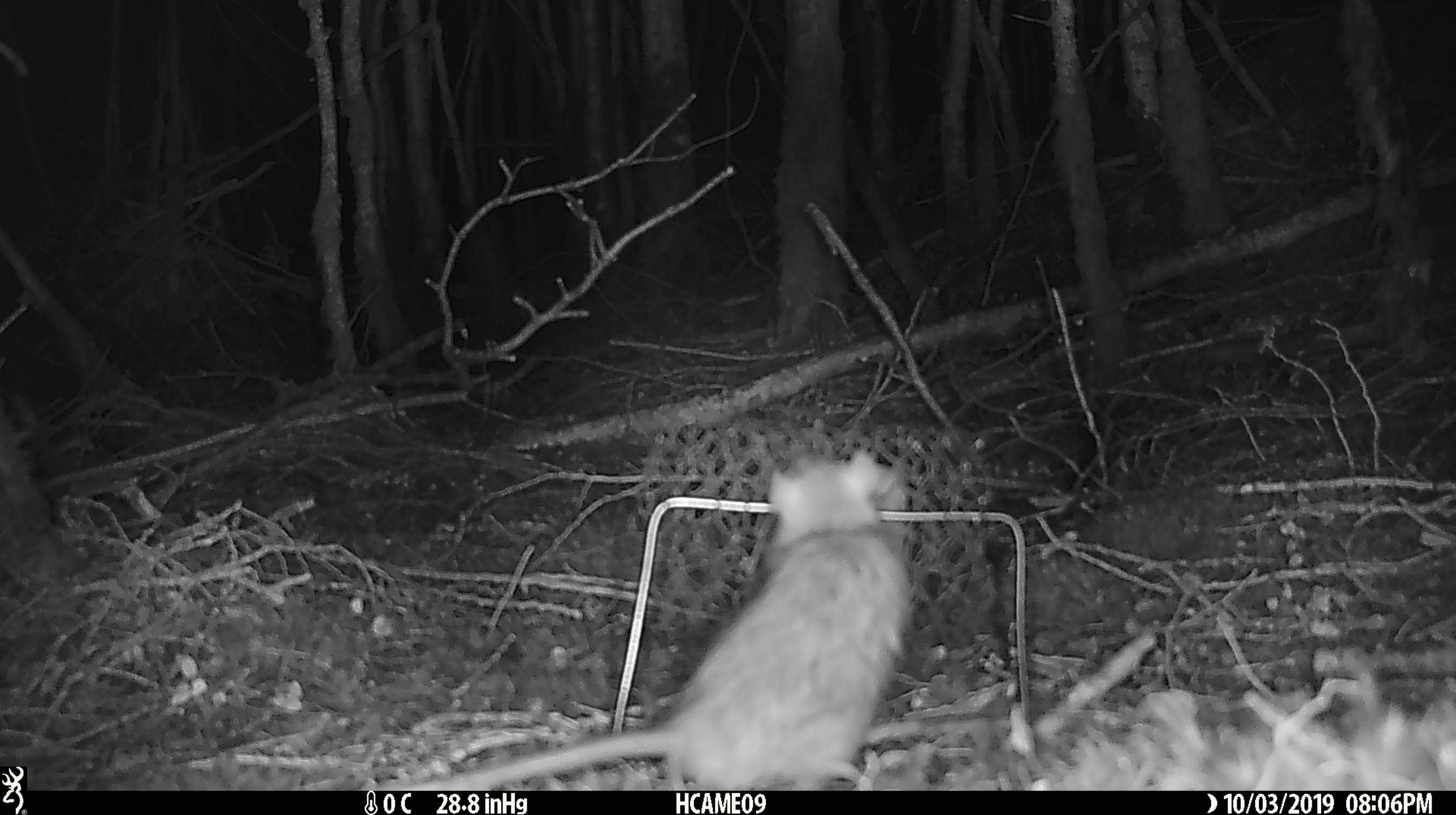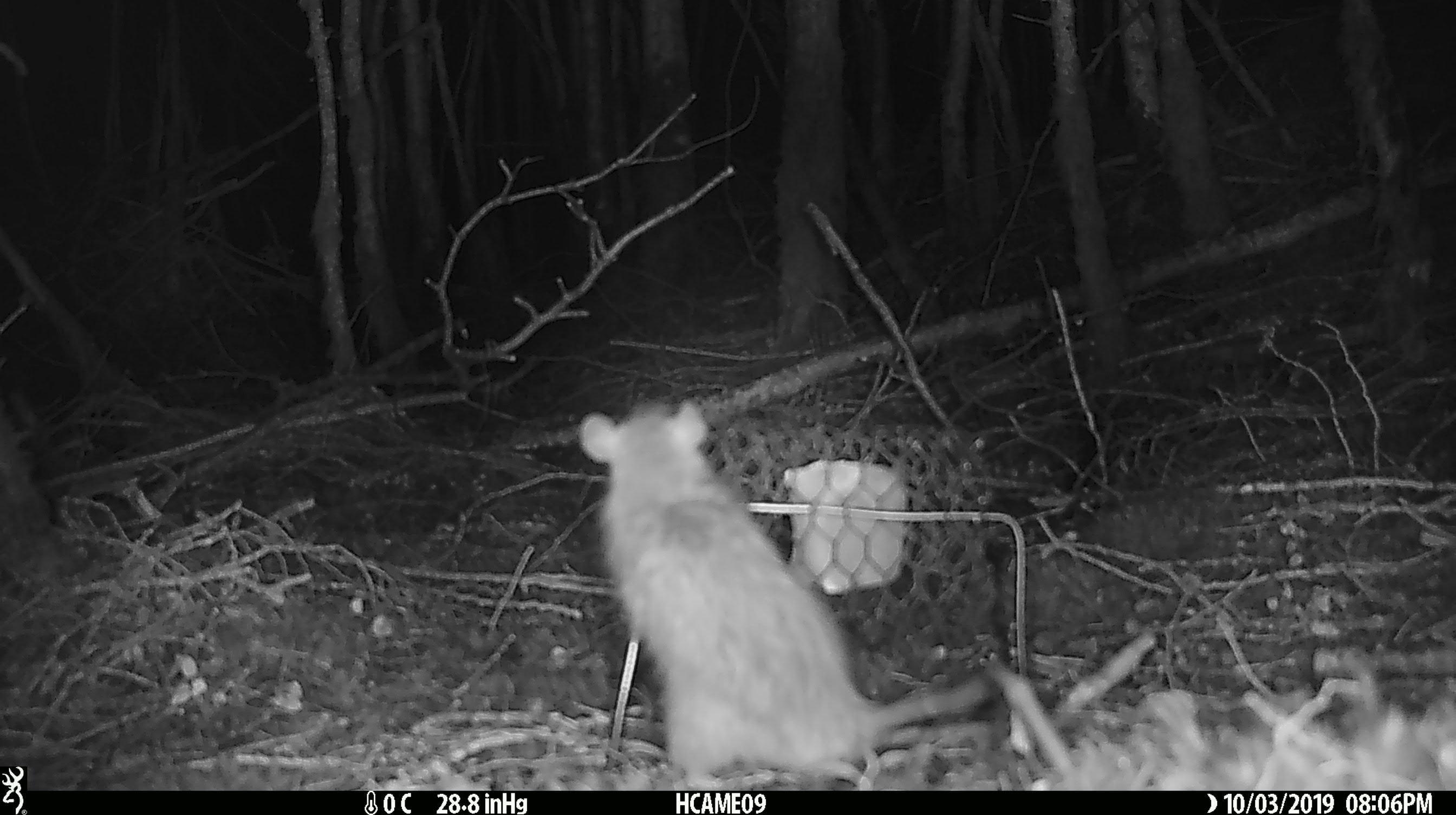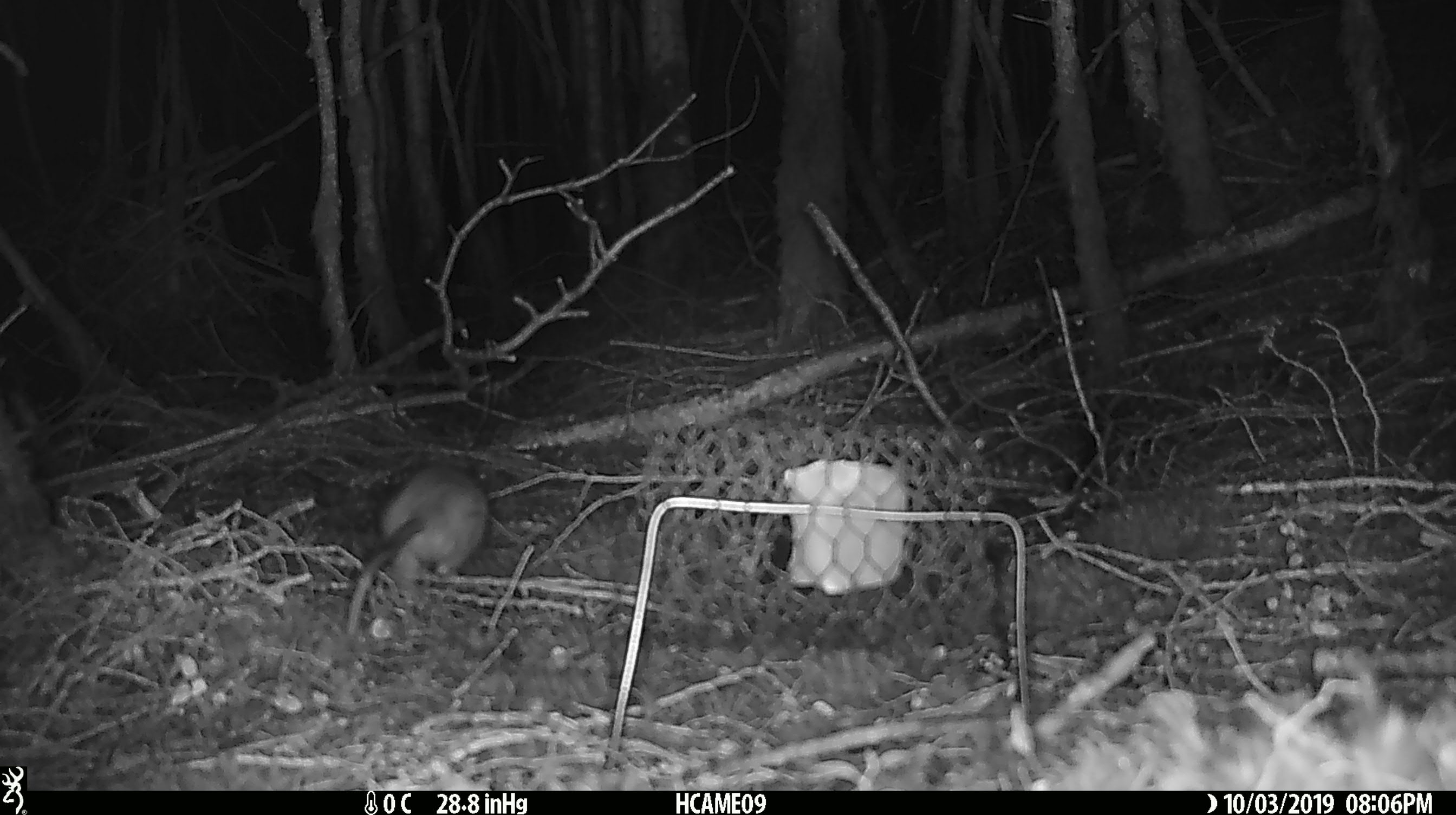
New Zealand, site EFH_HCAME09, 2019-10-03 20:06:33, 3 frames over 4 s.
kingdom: Animalia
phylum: Chordata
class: Mammalia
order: Rodentia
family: Muridae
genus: Rattus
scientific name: Rattus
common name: rat